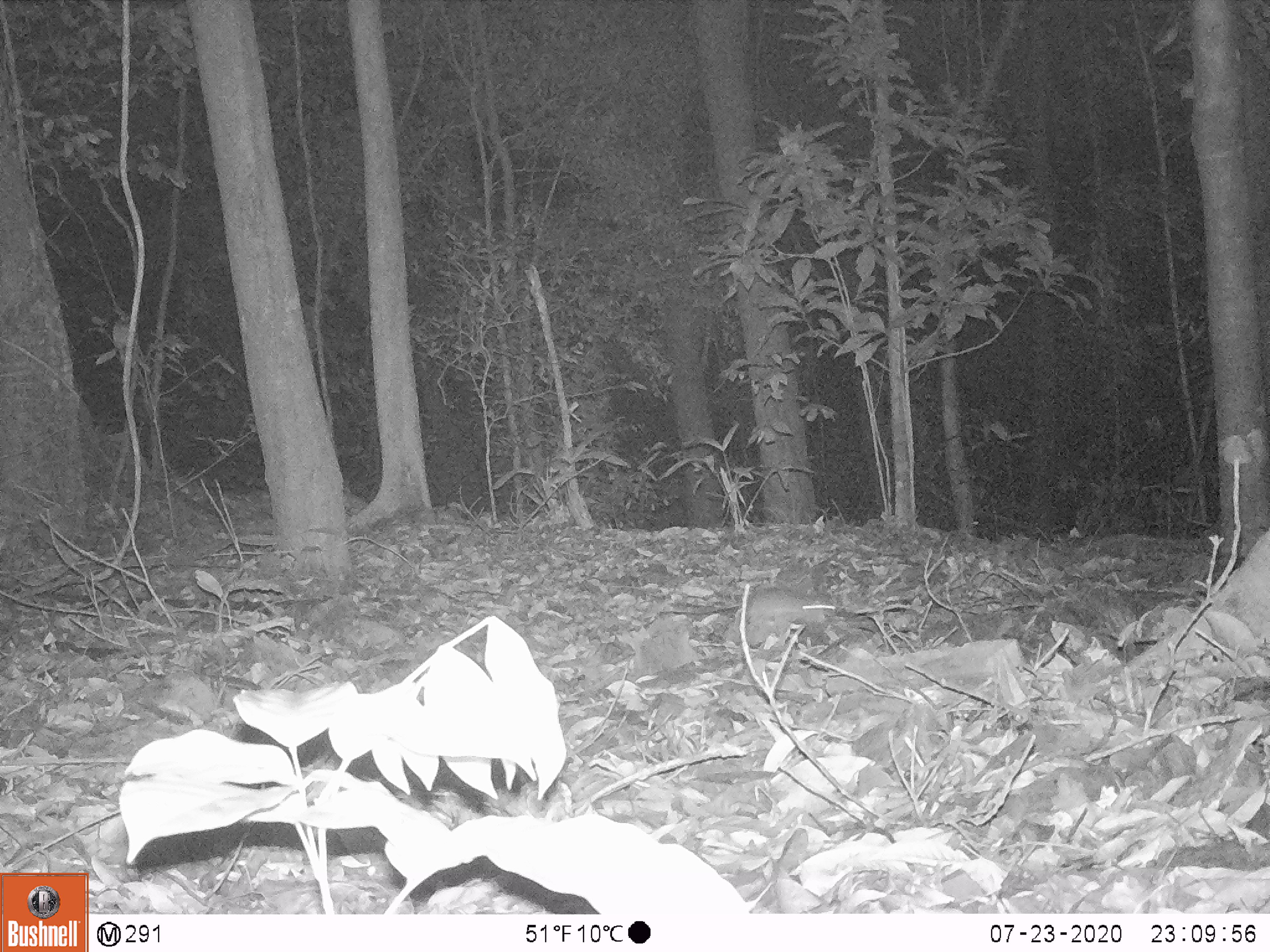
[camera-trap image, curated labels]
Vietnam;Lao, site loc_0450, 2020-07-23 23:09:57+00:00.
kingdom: Animalia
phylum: Chordata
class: Mammalia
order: Rodentia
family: Muridae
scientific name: Muridae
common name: old-world mice and rats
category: unidentified murid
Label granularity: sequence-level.